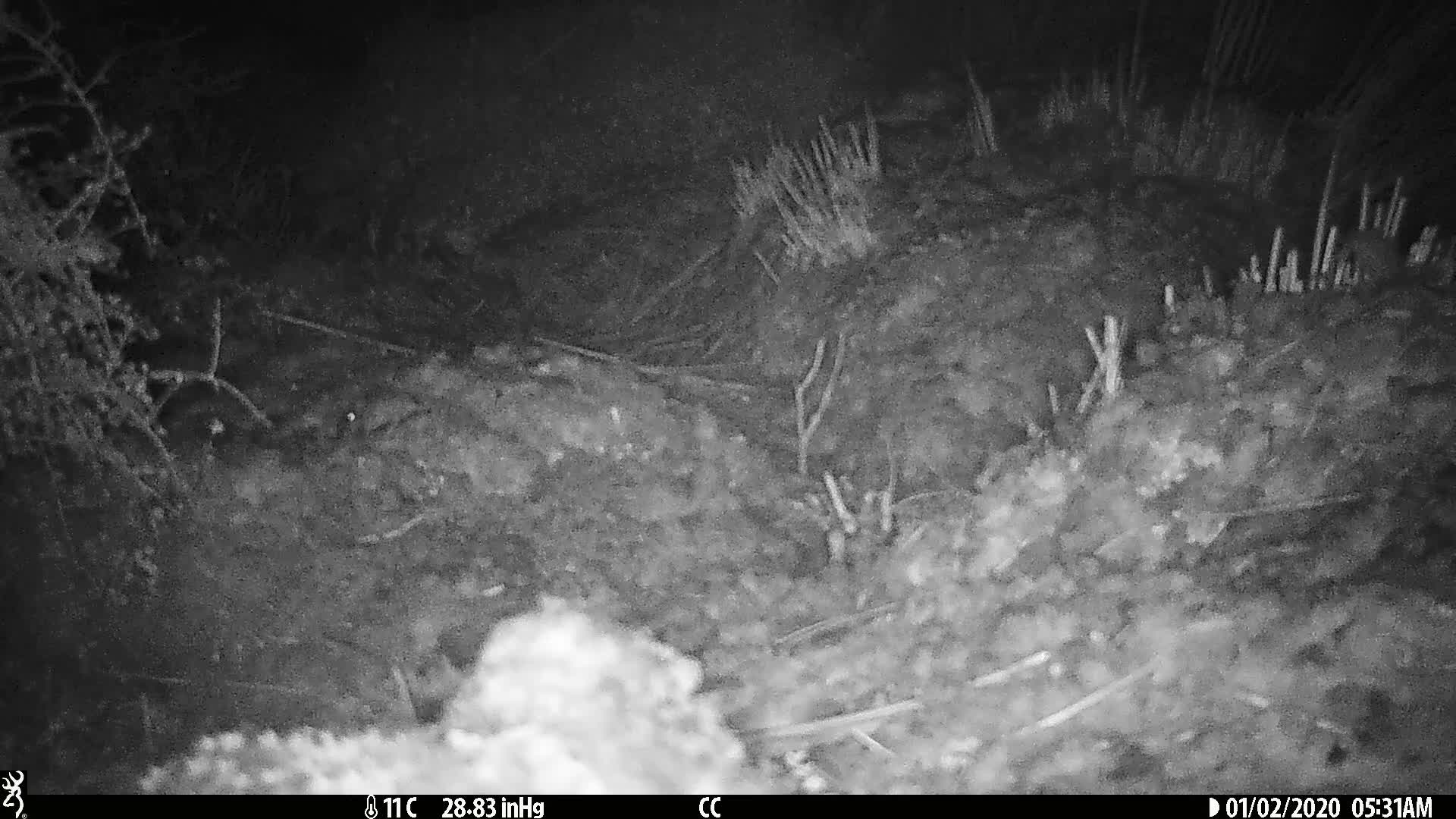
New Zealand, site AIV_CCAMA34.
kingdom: Animalia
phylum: Chordata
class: Mammalia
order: Rodentia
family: Muridae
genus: Mus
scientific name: Mus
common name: mouse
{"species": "mouse (Mus)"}